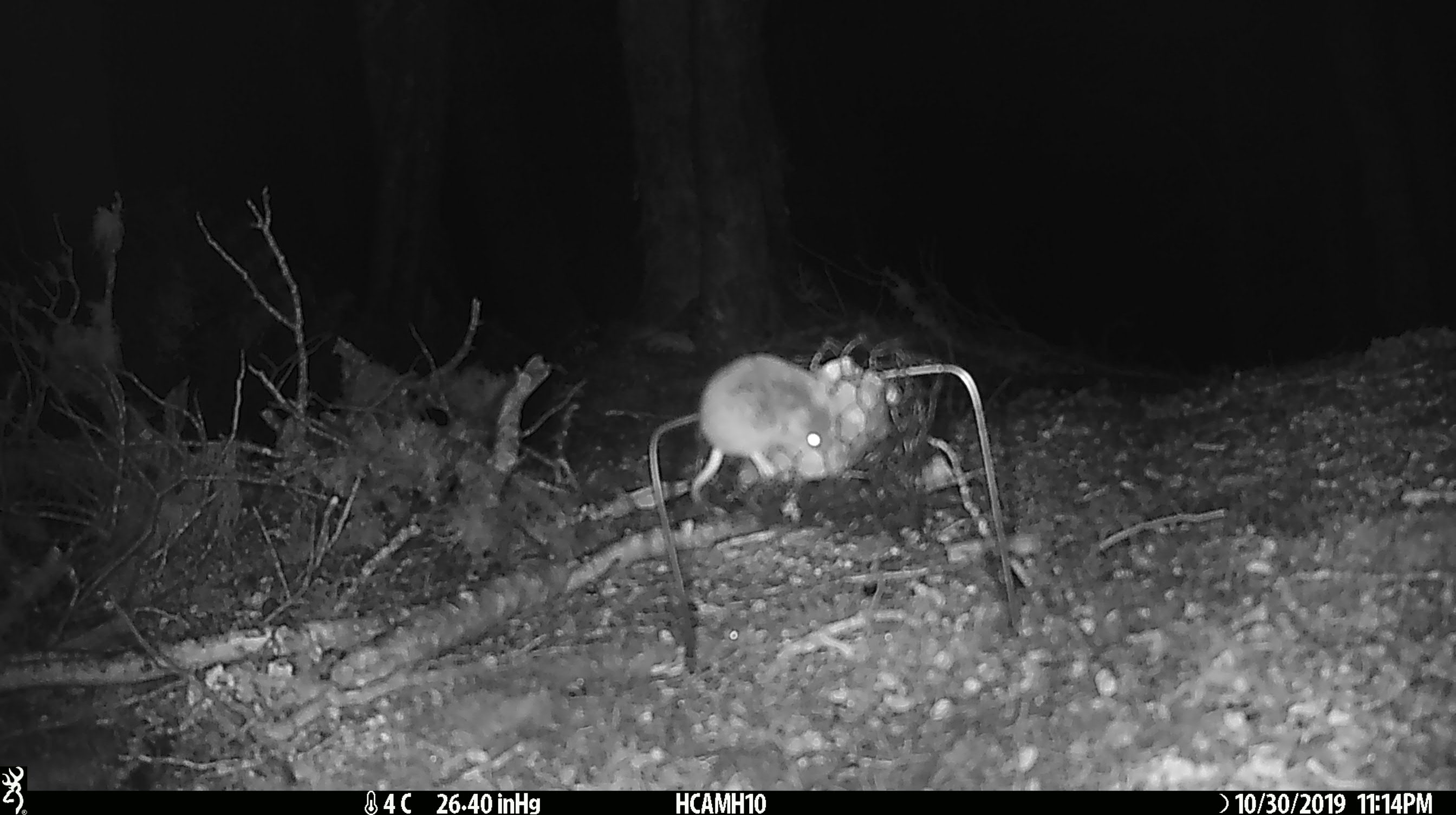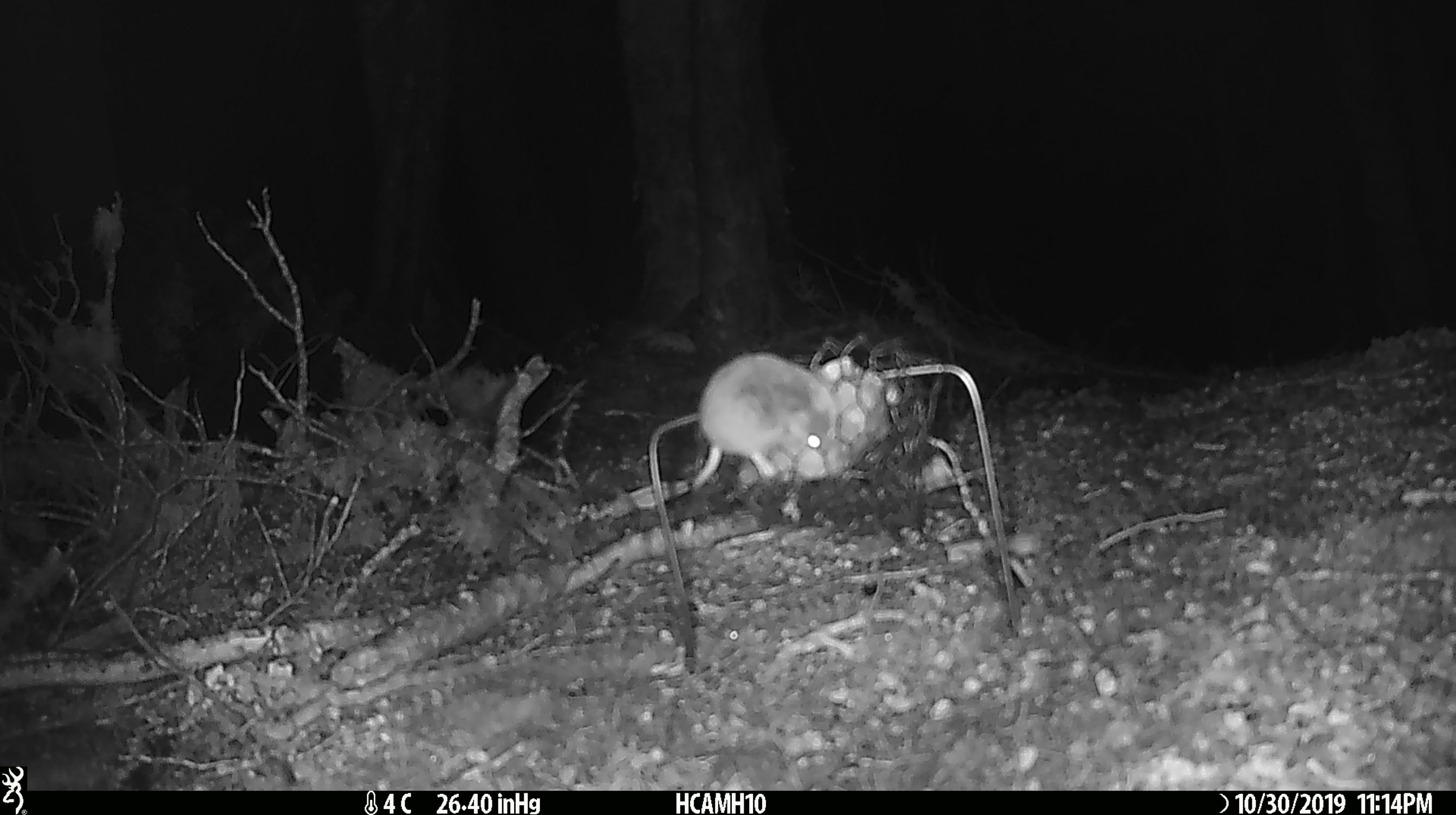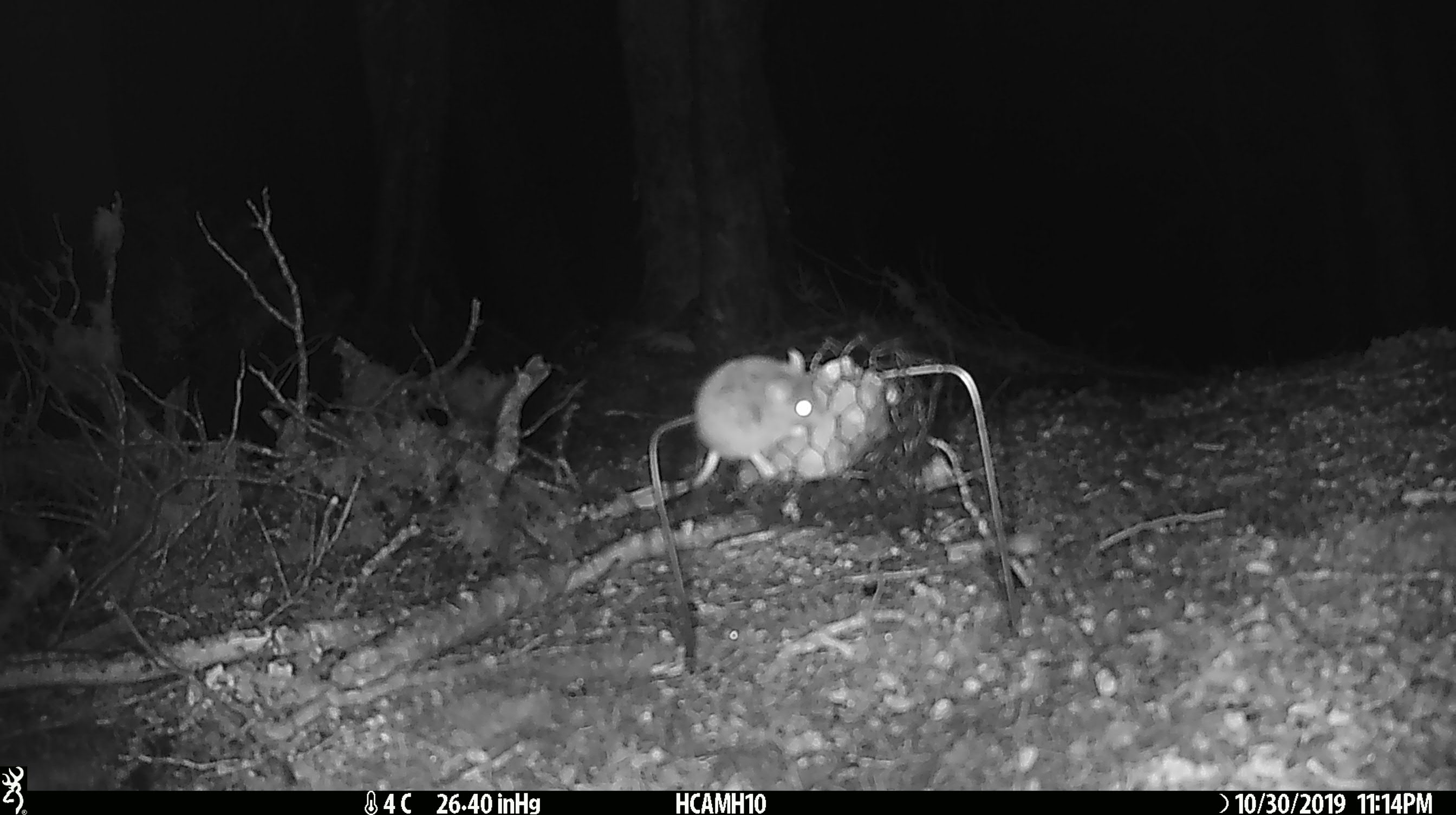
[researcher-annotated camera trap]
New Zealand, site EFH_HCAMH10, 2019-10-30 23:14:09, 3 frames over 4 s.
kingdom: Animalia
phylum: Chordata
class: Mammalia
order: Rodentia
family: Muridae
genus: Mus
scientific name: Mus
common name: mouse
Mouse (Mus).